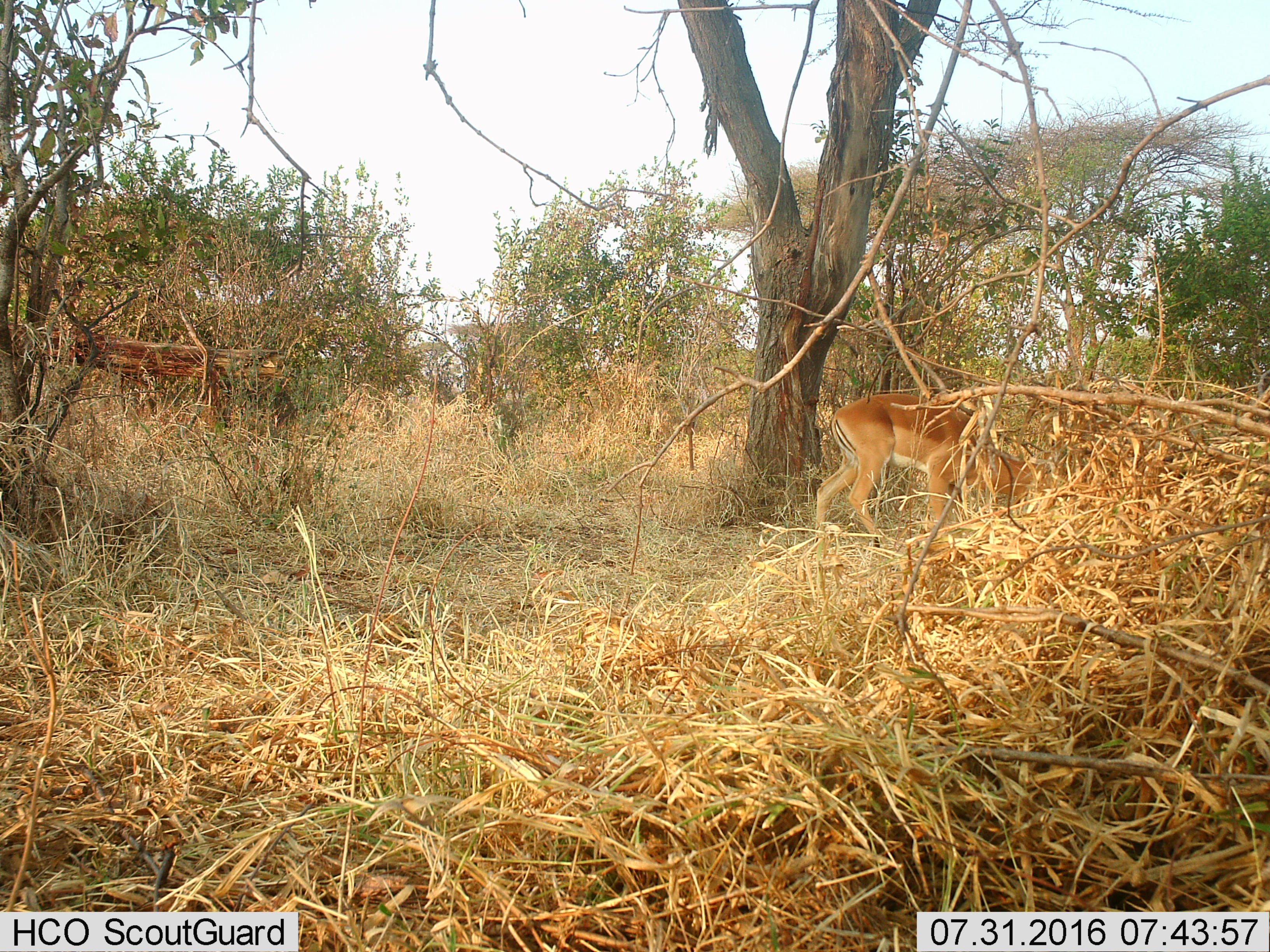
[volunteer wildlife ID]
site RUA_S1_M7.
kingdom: Animalia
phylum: Chordata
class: Mammalia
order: Artiodactyla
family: Bovidae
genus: Aepyceros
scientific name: Aepyceros melampus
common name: impala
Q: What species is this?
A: Impala (Aepyceros melampus).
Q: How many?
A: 1.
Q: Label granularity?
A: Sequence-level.